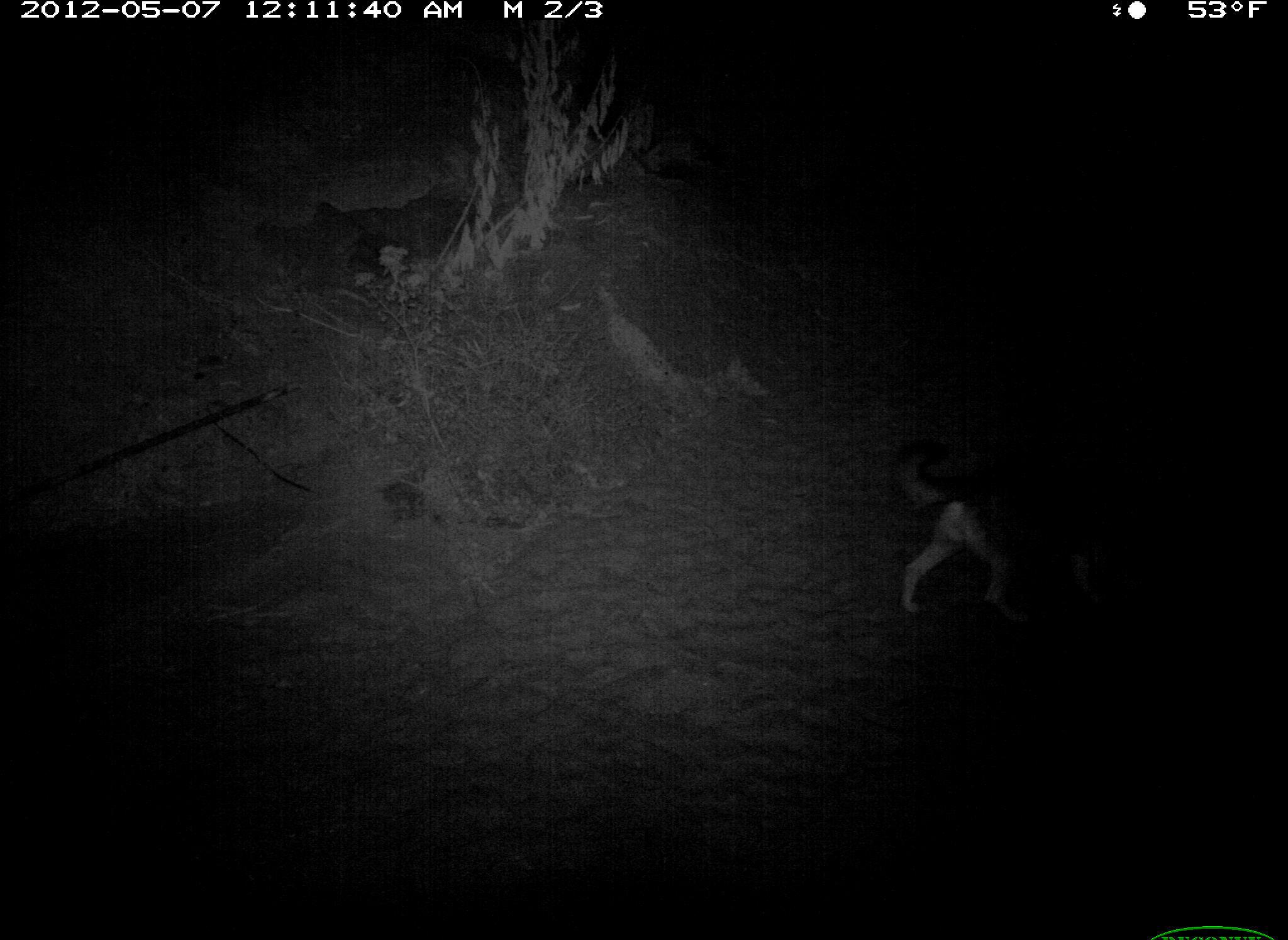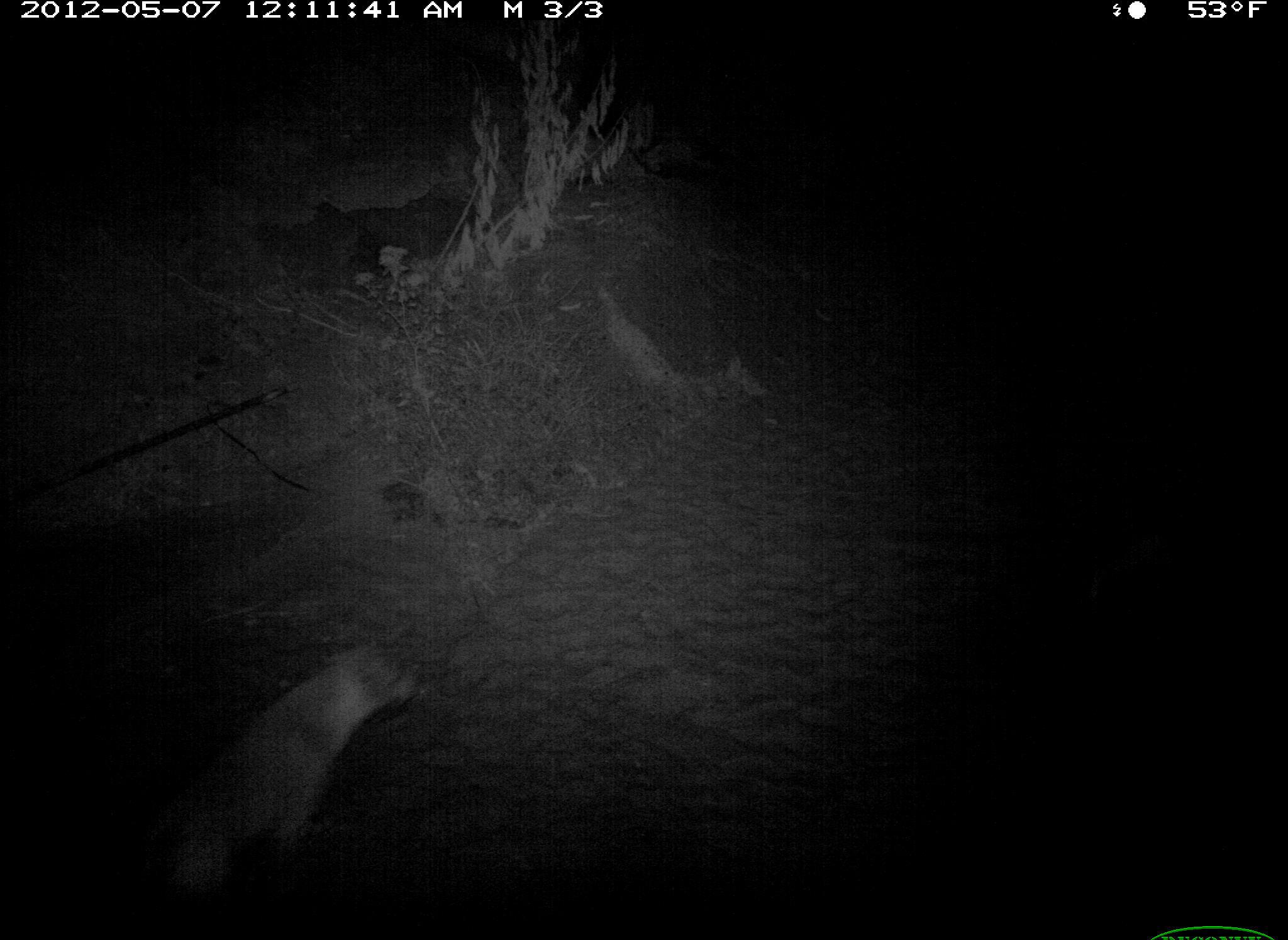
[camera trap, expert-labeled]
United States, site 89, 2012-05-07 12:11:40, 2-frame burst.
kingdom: Animalia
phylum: Chordata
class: Mammalia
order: Carnivora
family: Canidae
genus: Canis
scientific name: Canis familiaris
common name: domestic dog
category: dog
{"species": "dog (domestic dog) (Canis familiaris)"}